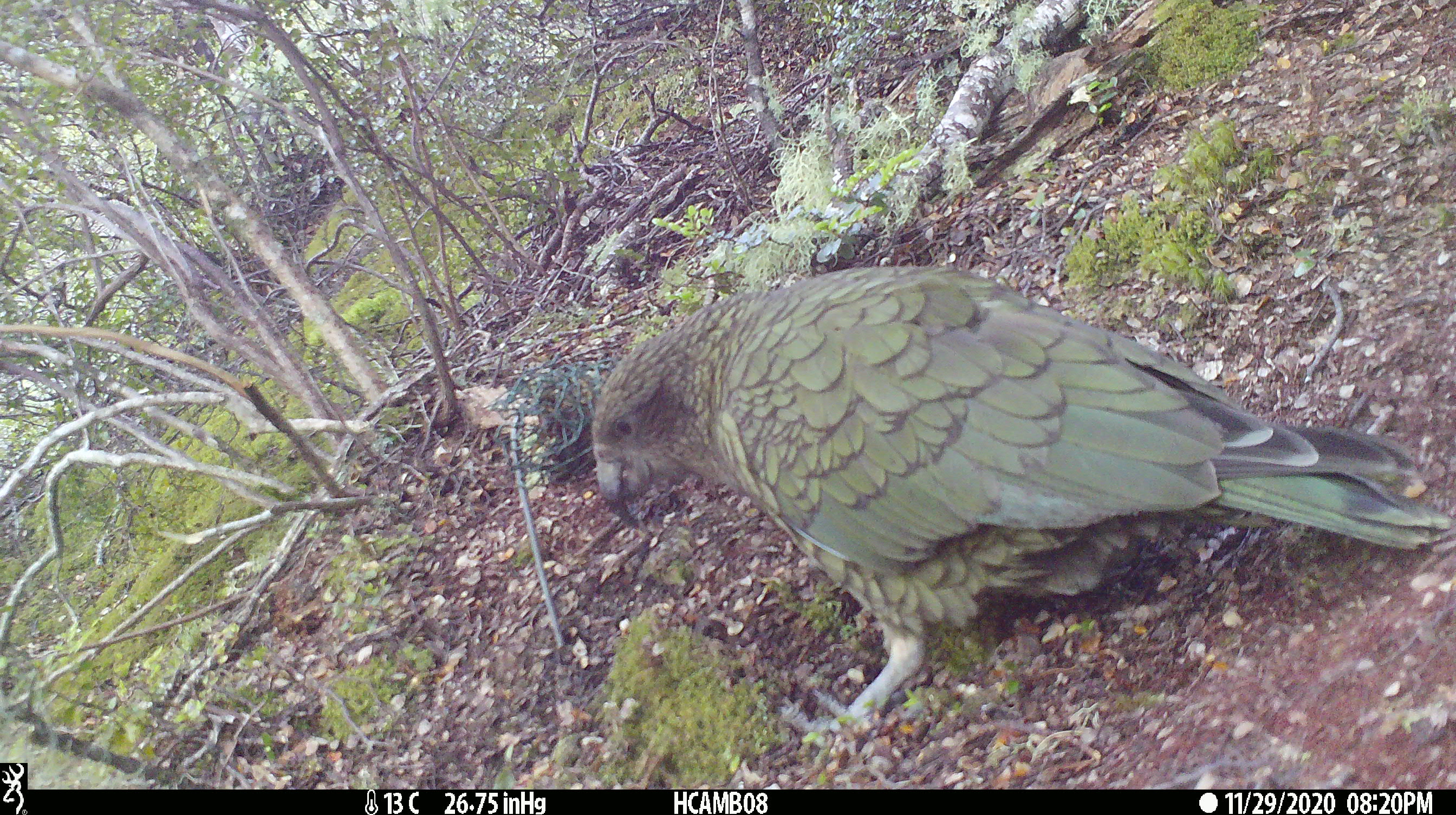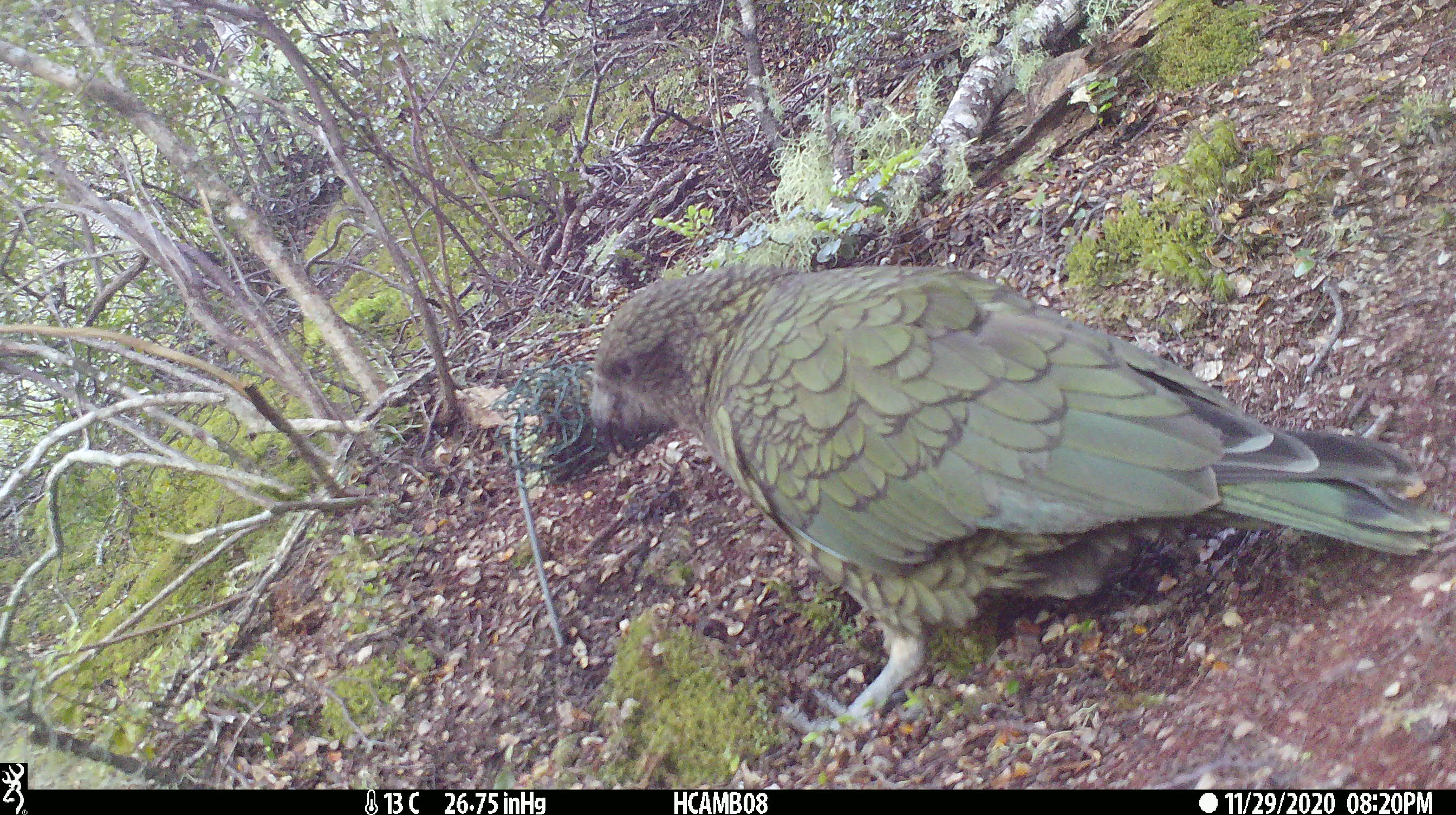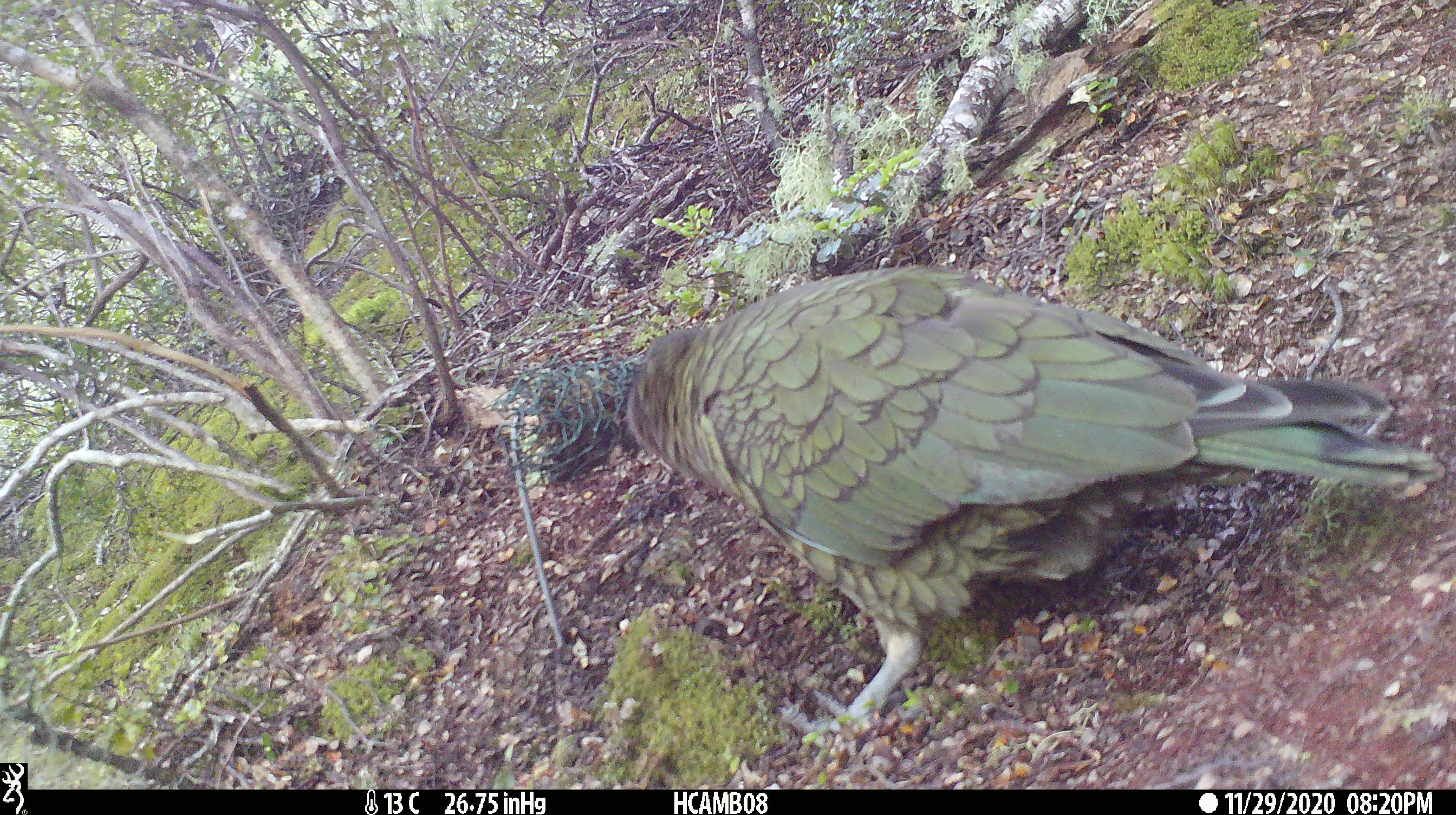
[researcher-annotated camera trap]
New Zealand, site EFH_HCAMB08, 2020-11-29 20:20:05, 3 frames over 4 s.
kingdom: Animalia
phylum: Chordata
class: Aves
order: Psittaciformes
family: Strigopidae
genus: Nestor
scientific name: Nestor notabilis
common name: kea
Kea (Nestor notabilis).